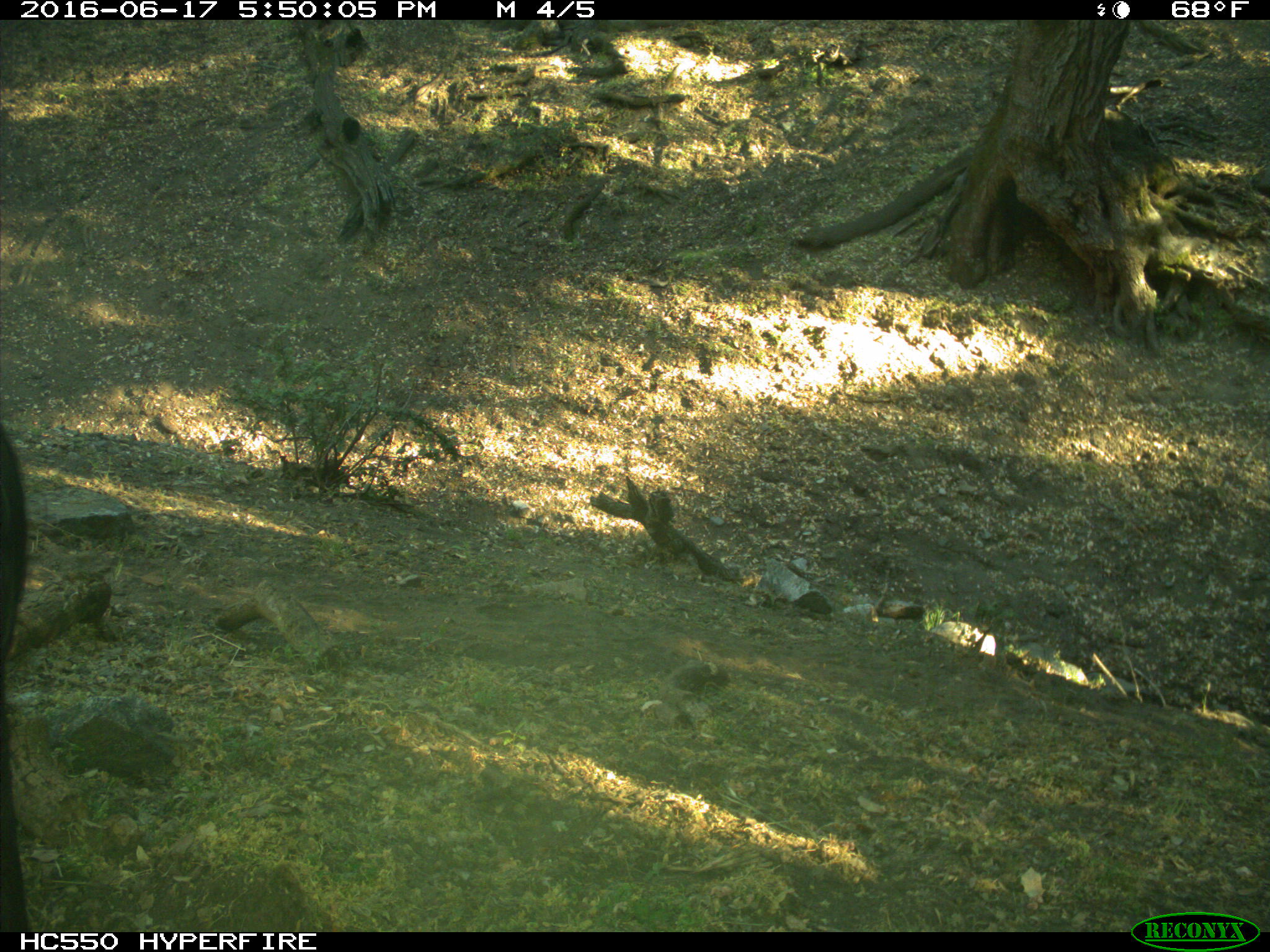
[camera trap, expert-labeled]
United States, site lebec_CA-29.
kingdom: Animalia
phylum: Chordata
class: Mammalia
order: Artiodactyla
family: Bovidae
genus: Bos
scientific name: Bos taurus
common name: domestic cow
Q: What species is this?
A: Bos taurus (domestic cow).